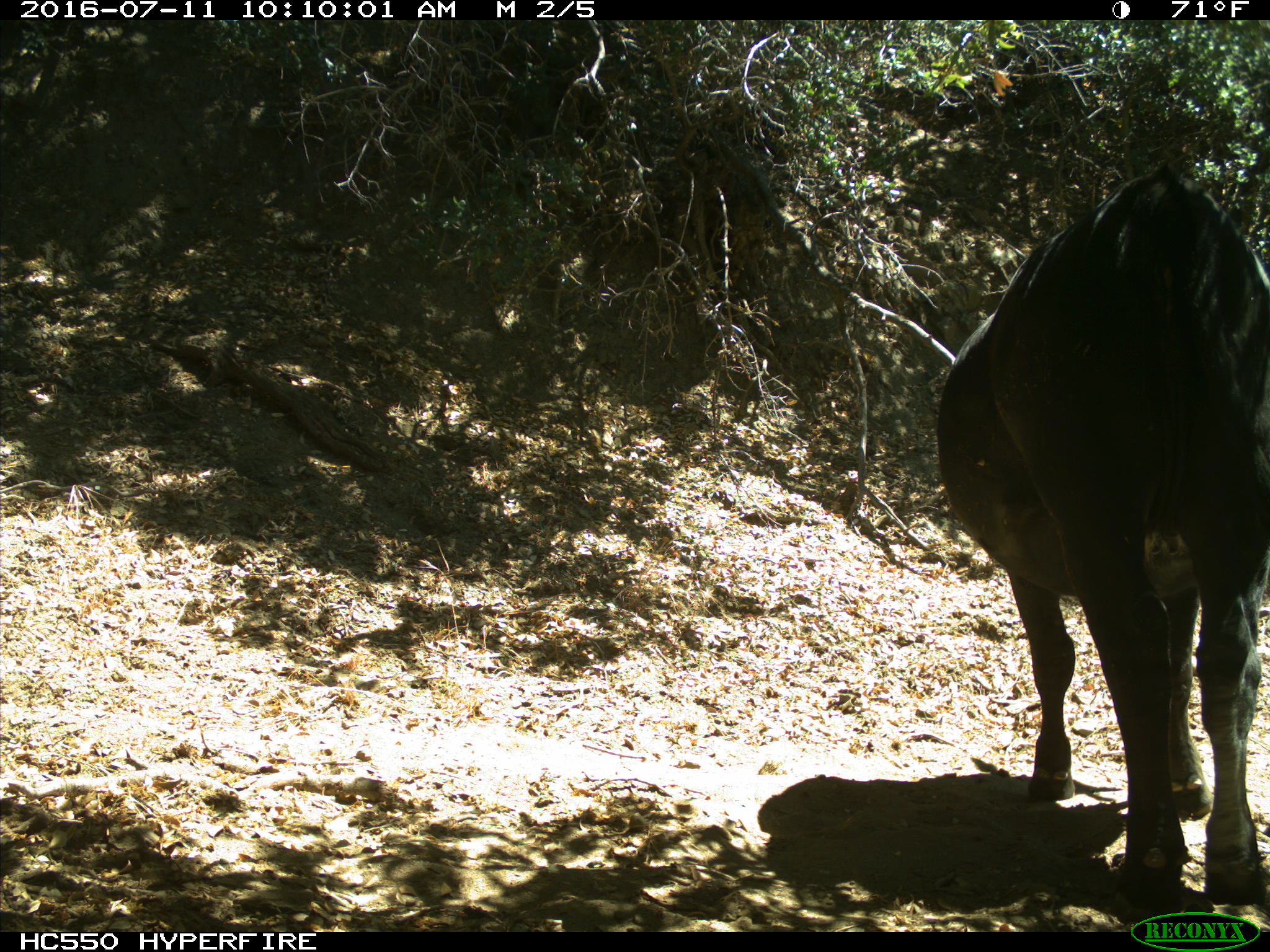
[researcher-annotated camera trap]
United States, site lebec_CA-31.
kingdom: Animalia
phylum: Chordata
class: Mammalia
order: Artiodactyla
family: Bovidae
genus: Bos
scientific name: Bos taurus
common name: domestic cow